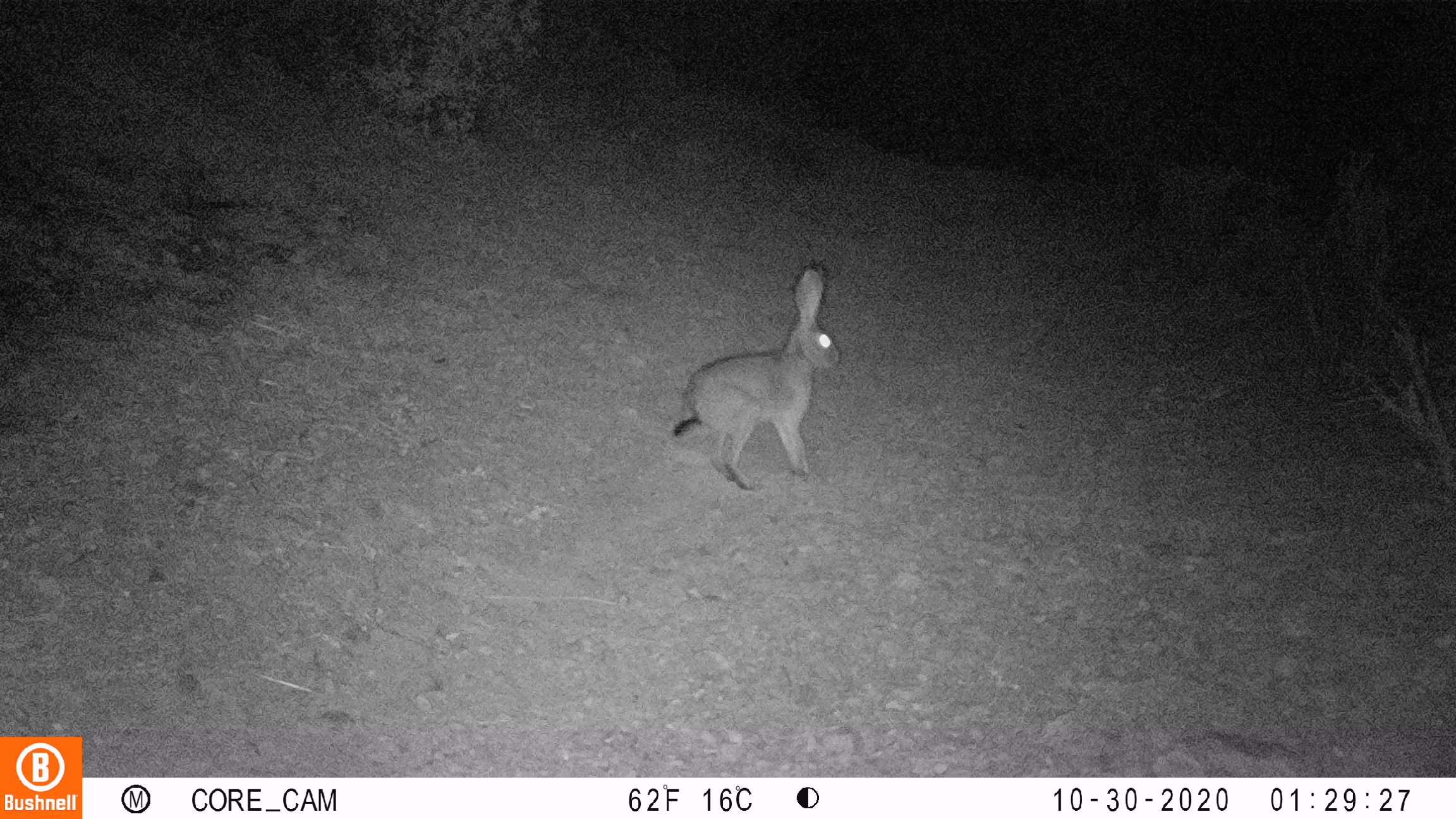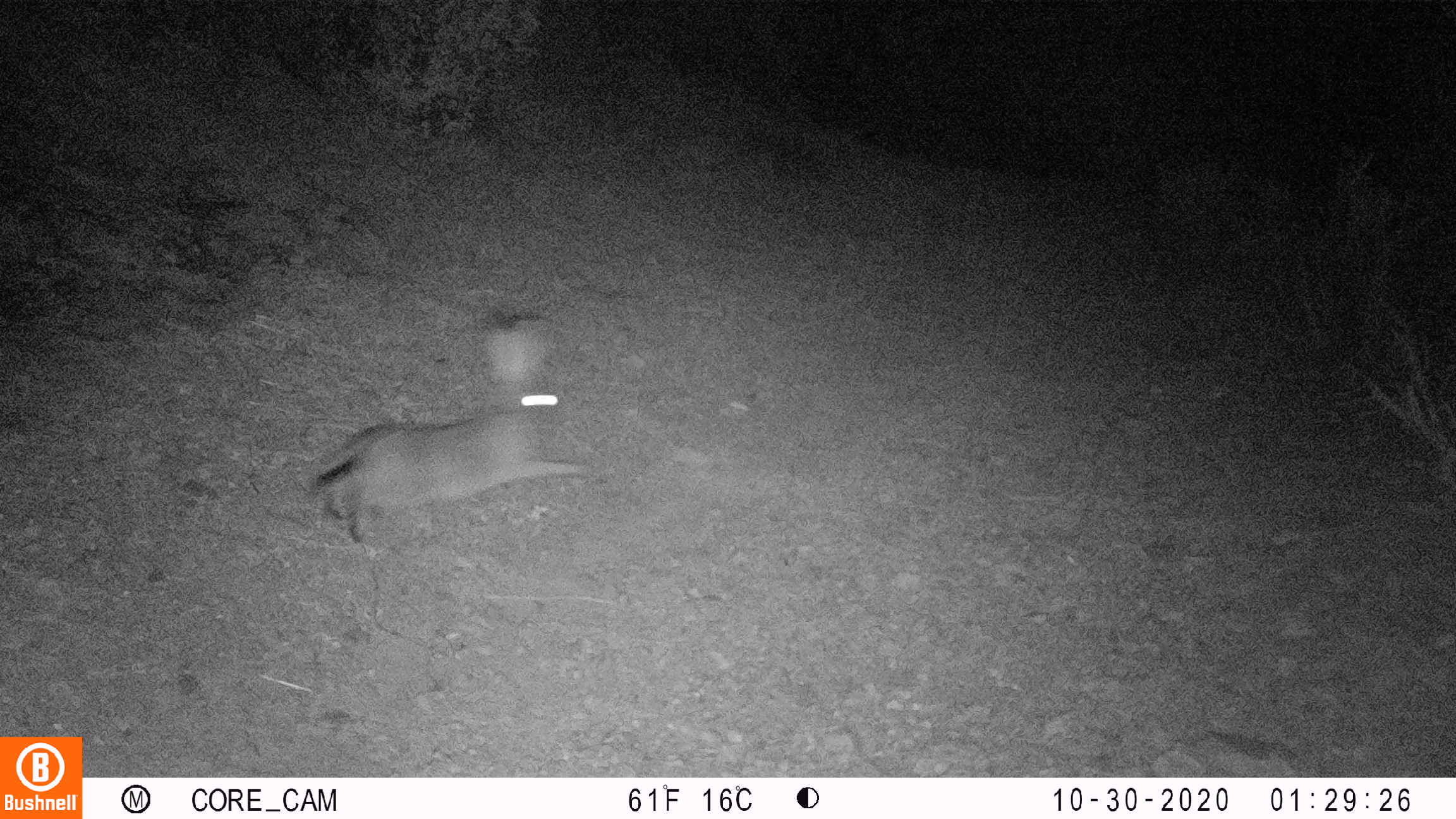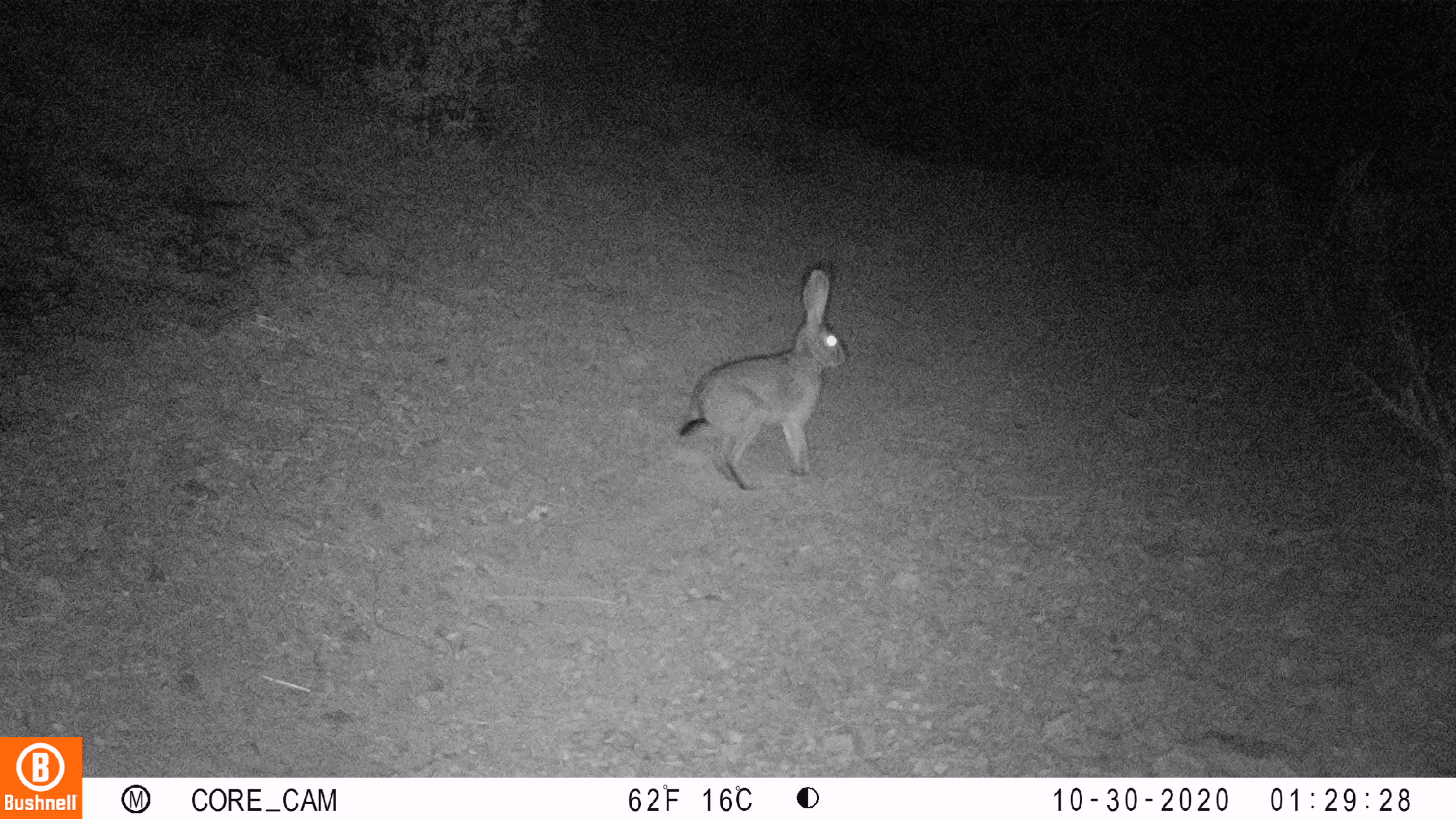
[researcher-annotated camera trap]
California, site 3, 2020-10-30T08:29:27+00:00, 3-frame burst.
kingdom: Animalia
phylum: Chordata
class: Mammalia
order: Lagomorpha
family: Leporidae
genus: Lepus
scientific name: Lepus californicus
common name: black-tailed jackrabbit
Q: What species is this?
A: Black-tailed jackrabbit (Lepus californicus).